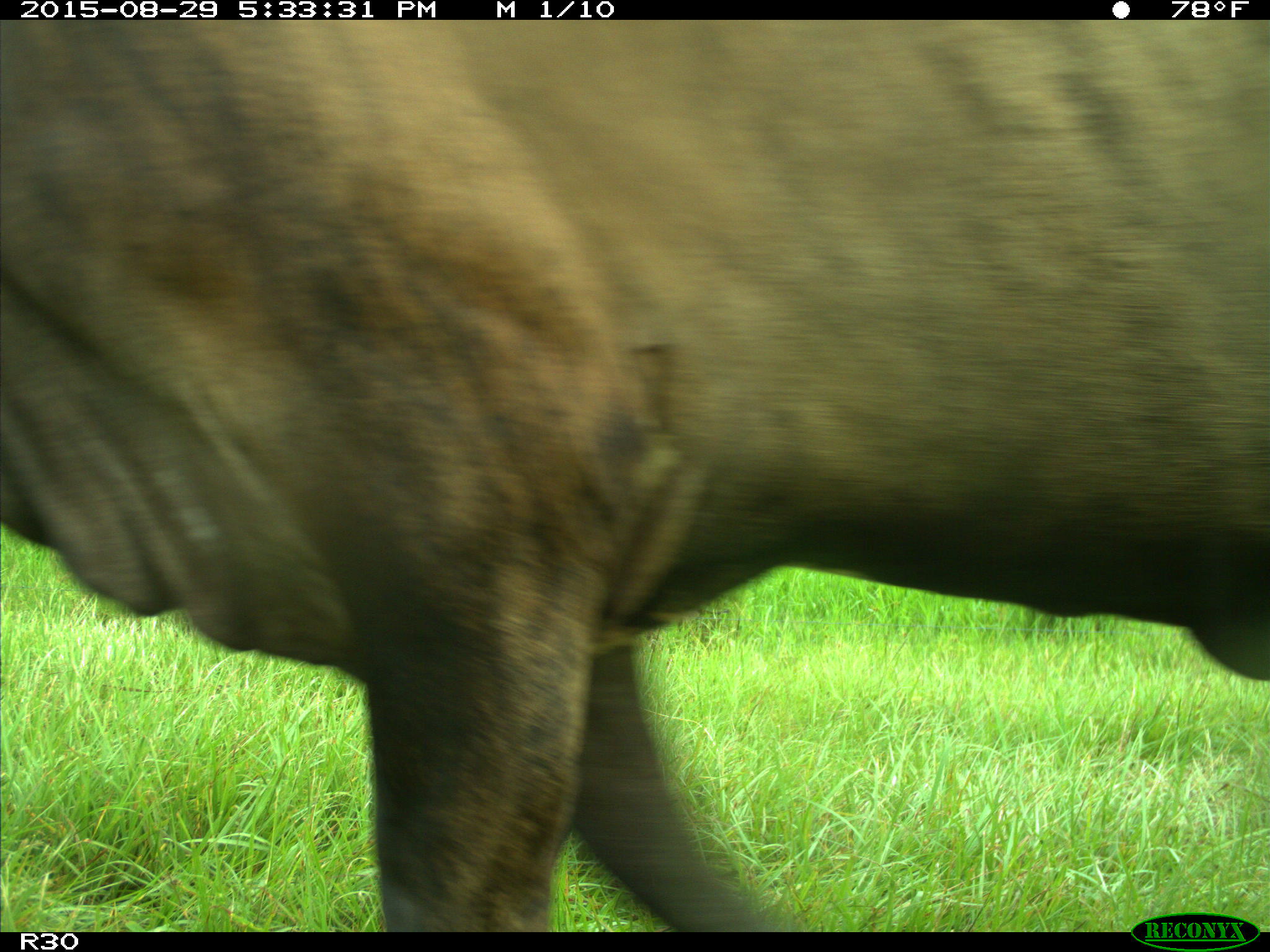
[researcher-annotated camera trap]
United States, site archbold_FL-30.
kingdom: Animalia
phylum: Chordata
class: Mammalia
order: Artiodactyla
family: Bovidae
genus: Bos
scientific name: Bos taurus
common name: domestic cow